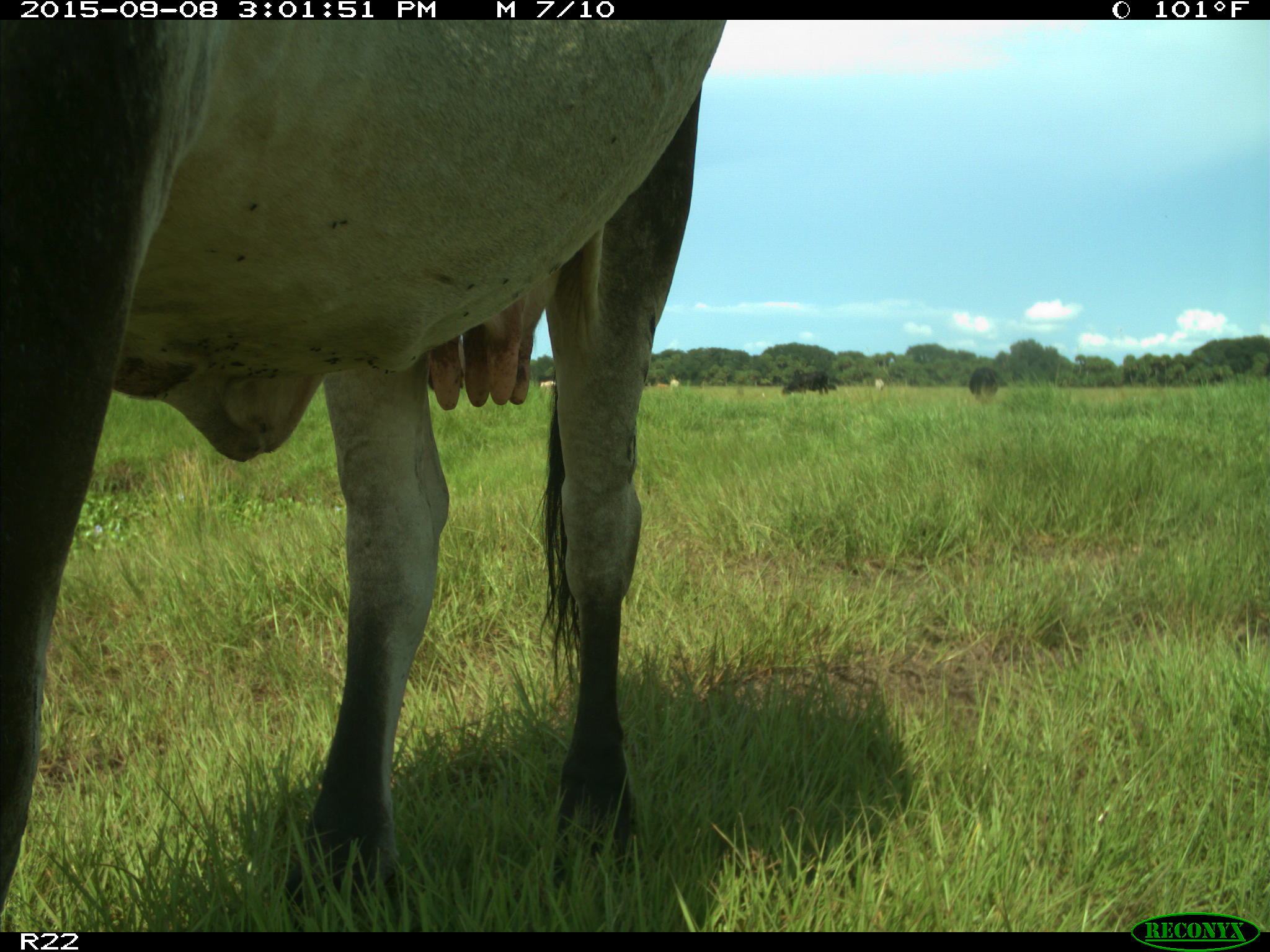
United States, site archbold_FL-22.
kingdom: Animalia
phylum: Chordata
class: Mammalia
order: Artiodactyla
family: Bovidae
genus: Bos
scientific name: Bos taurus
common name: domestic cow